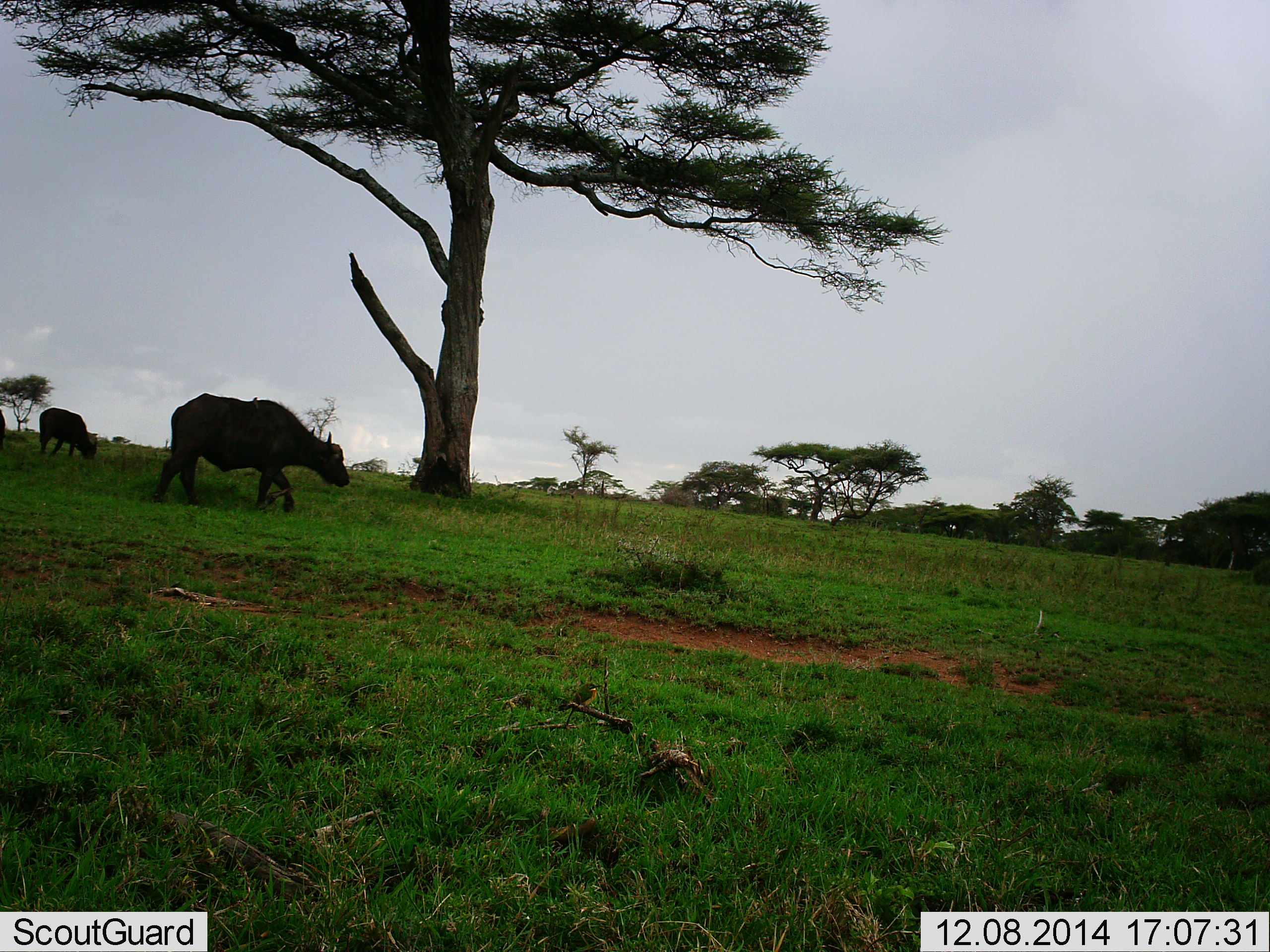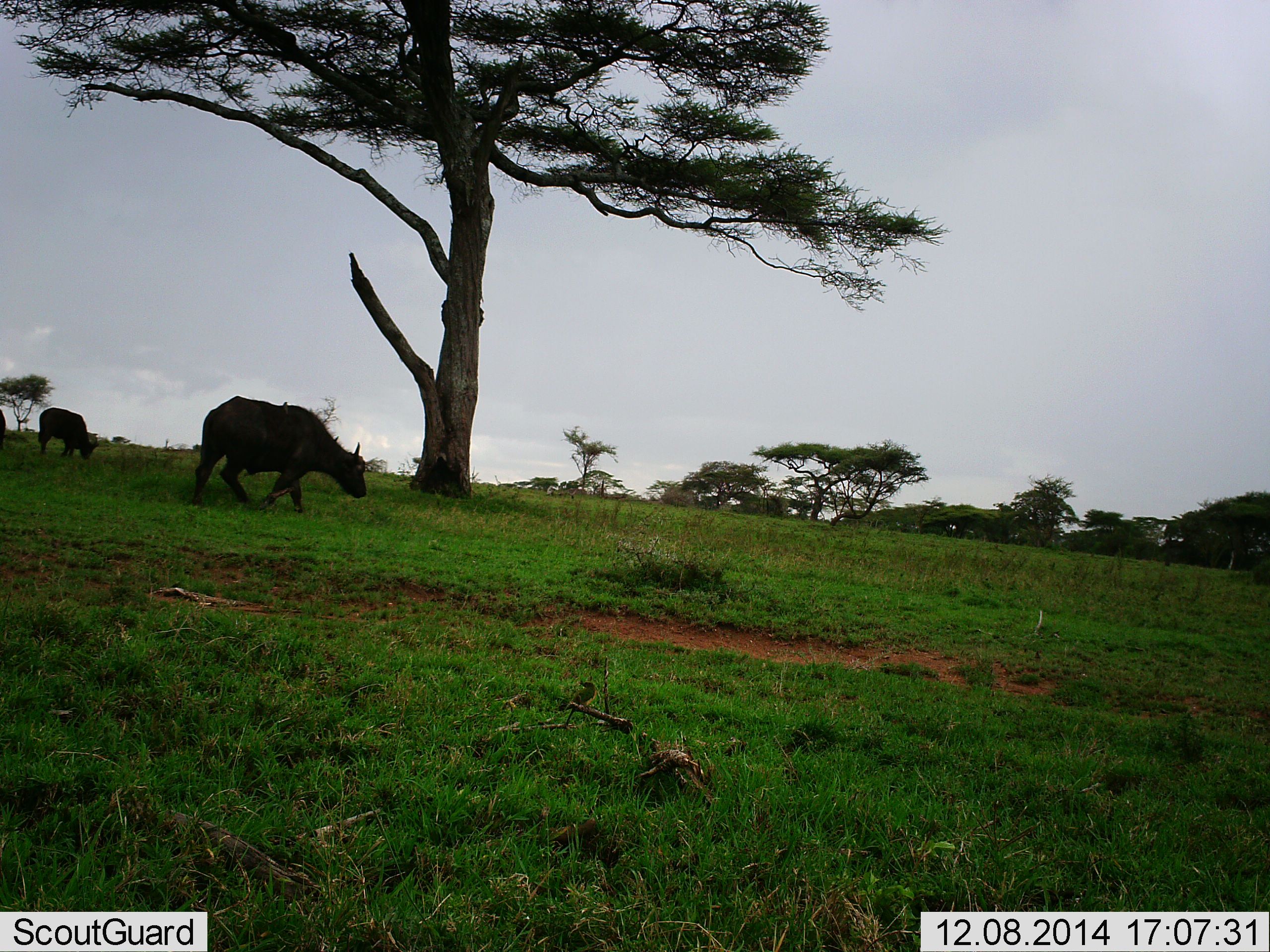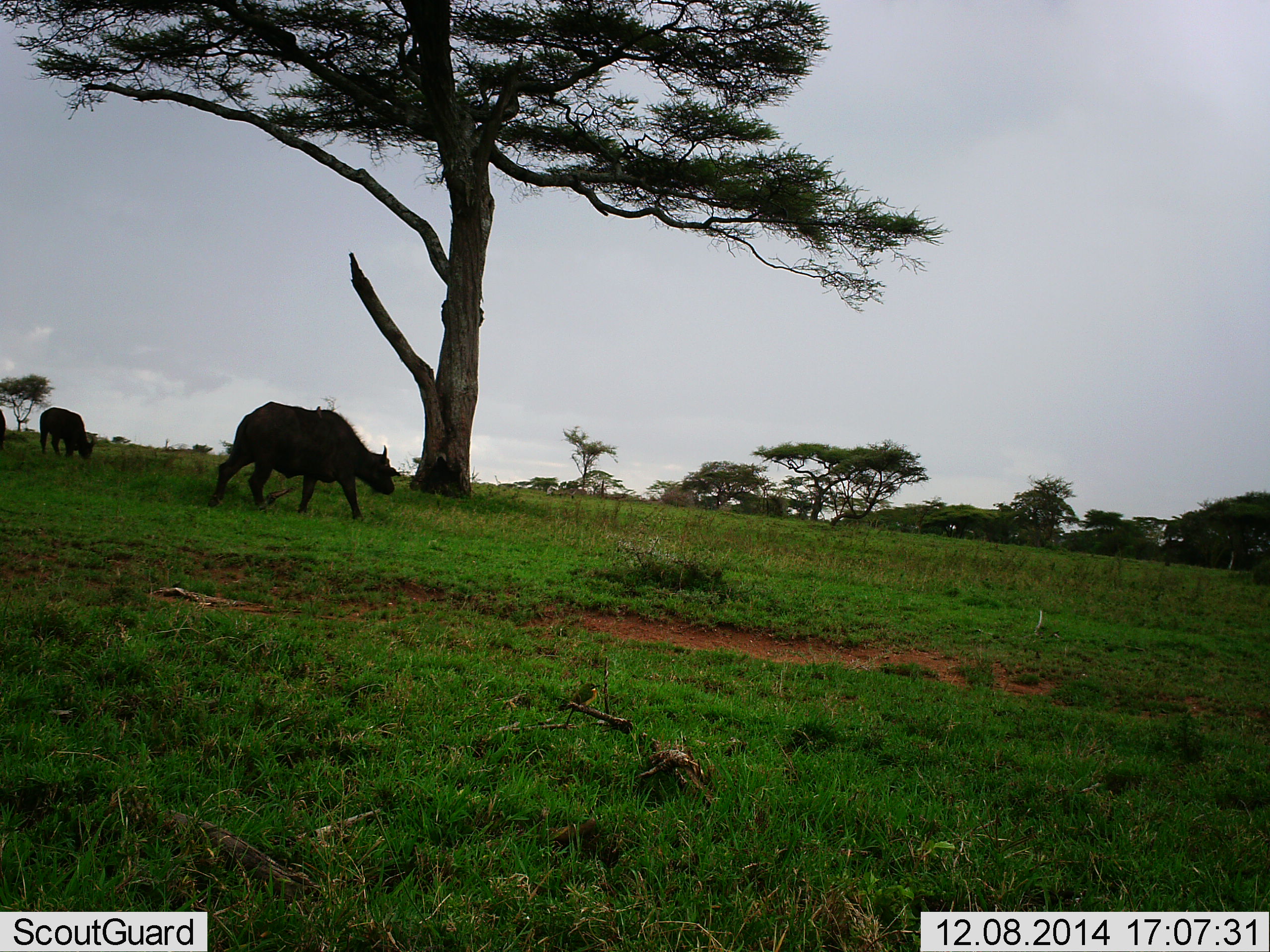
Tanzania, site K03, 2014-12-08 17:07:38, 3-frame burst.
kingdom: Animalia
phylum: Chordata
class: Mammalia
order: Artiodactyla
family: Bovidae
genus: Syncerus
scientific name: Syncerus caffer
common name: cape buffalo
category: buffalo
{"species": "buffalo (cape buffalo) (Syncerus caffer)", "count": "2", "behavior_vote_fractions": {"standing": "36%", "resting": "0%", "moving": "82%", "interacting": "0%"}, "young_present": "18%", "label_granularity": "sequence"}